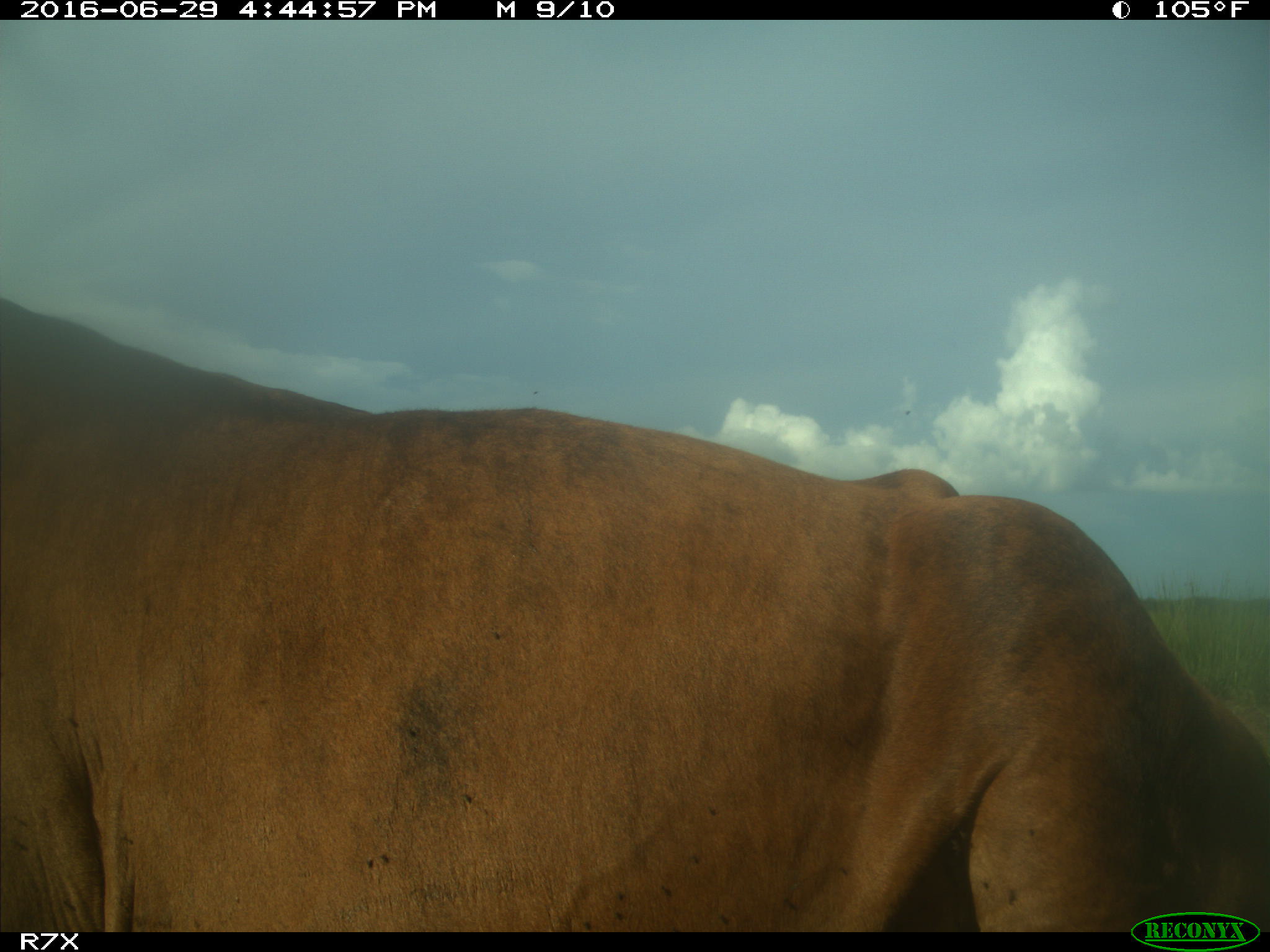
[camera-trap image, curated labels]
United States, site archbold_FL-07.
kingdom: Animalia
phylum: Chordata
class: Mammalia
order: Artiodactyla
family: Bovidae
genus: Bos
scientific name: Bos taurus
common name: domestic cow